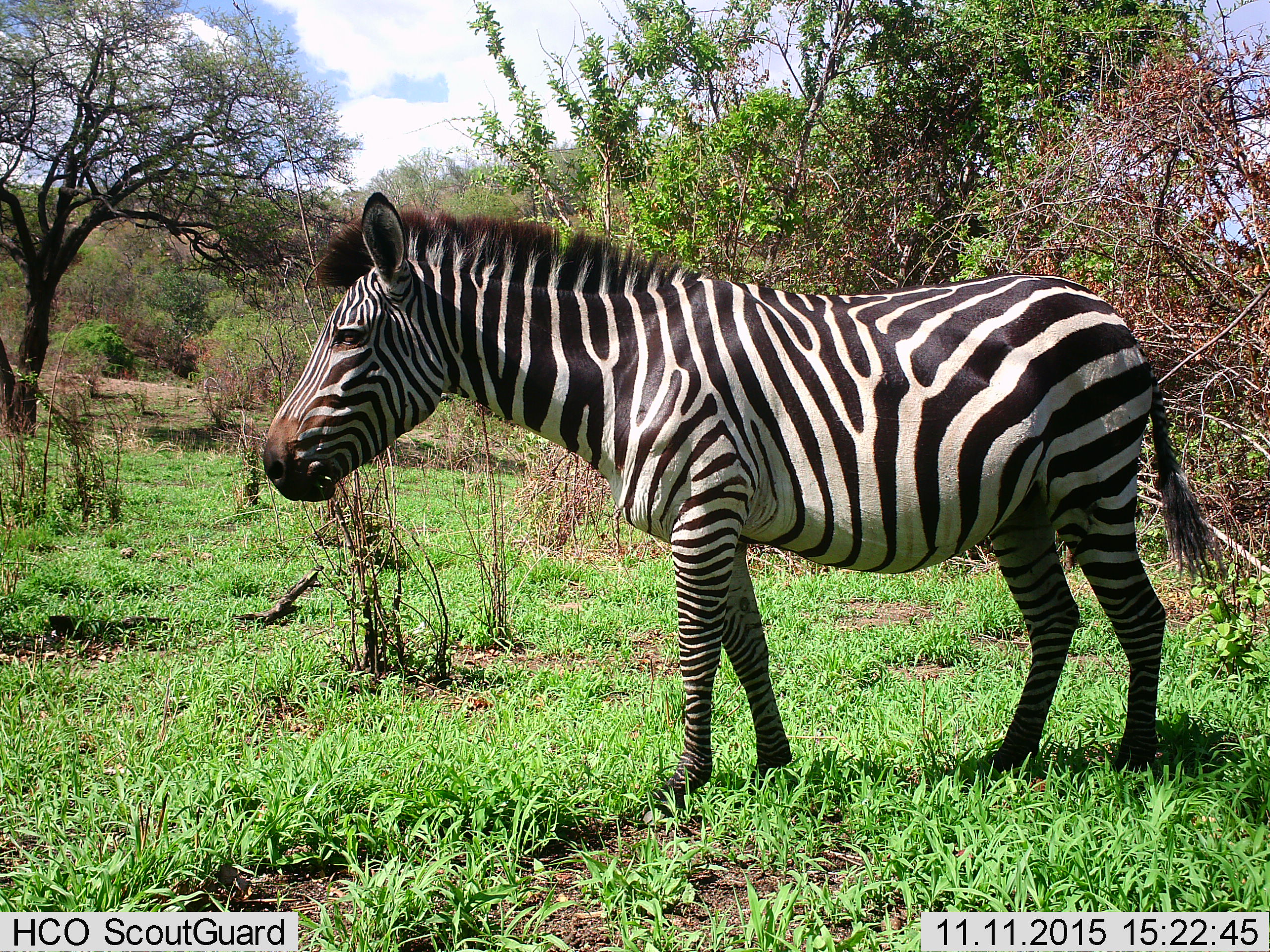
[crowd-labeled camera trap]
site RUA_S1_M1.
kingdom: Animalia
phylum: Chordata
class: Mammalia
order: Perissodactyla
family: Equidae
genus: Equus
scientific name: Equus quagga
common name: plains zebra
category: zebraplains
Zebraplains (plains zebra) (Equus quagga), count 1. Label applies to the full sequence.